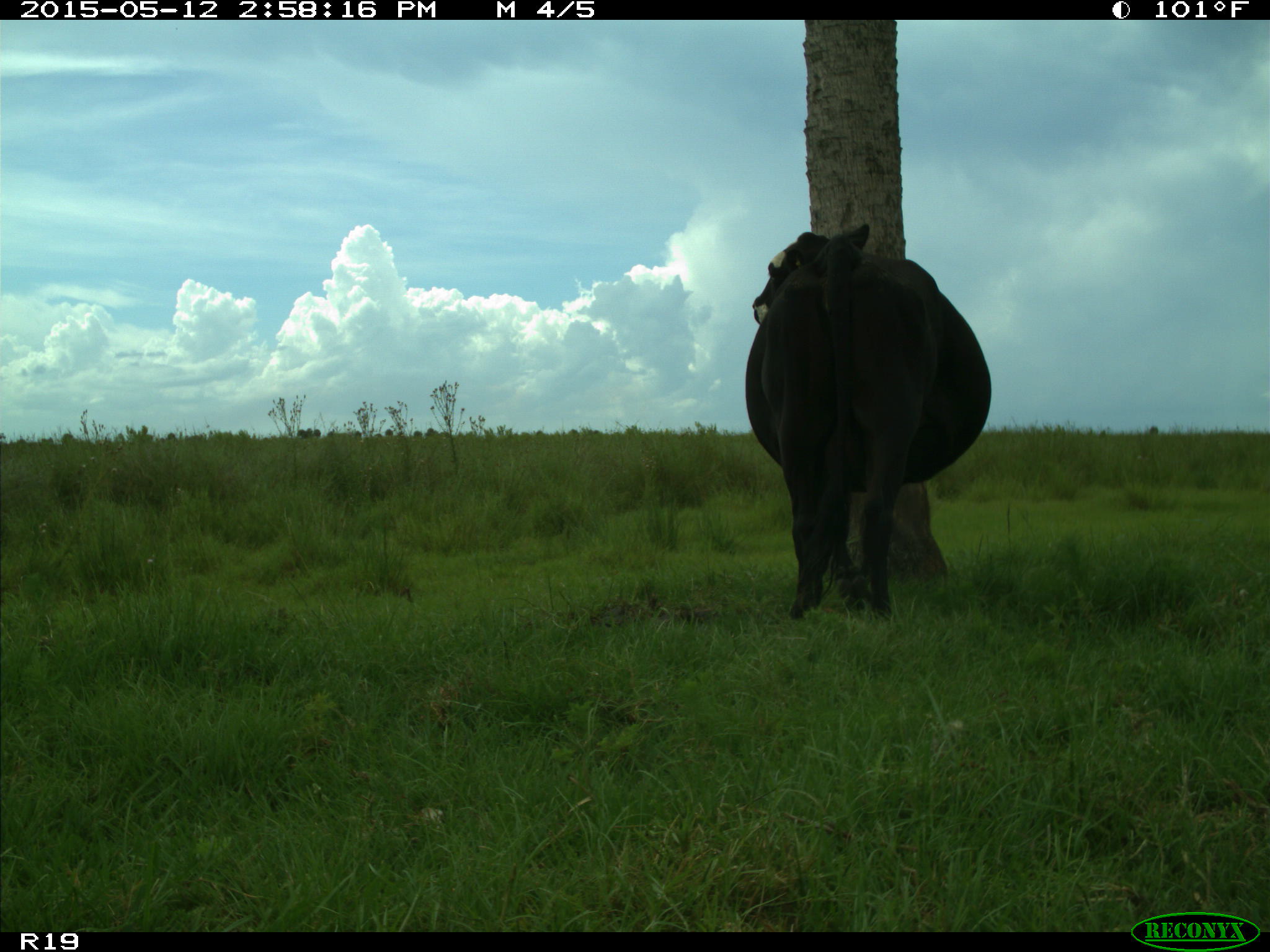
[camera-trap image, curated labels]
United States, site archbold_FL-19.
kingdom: Animalia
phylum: Chordata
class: Mammalia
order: Artiodactyla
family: Bovidae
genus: Bos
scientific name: Bos taurus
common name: domestic cow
Bos taurus (domestic cow).